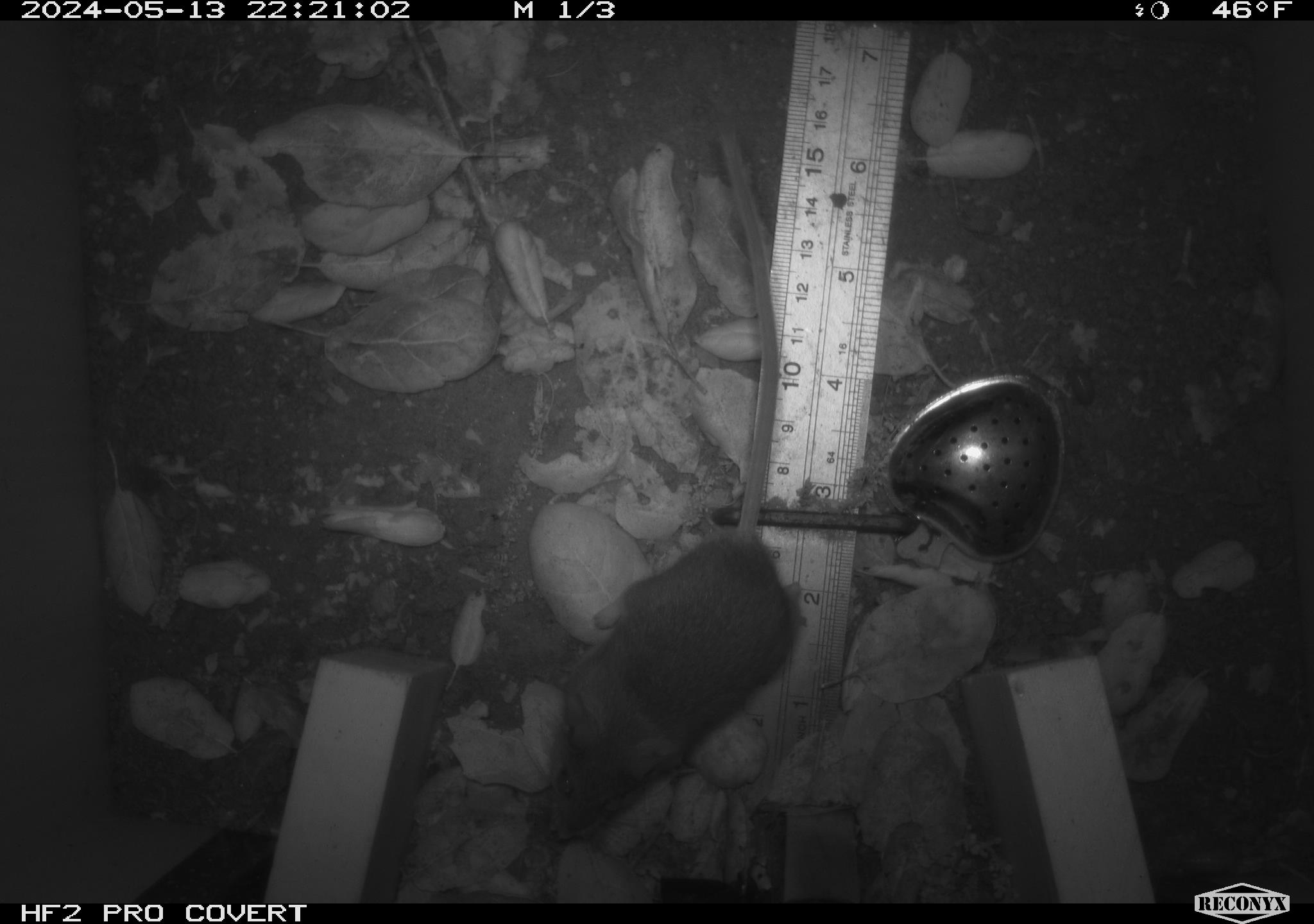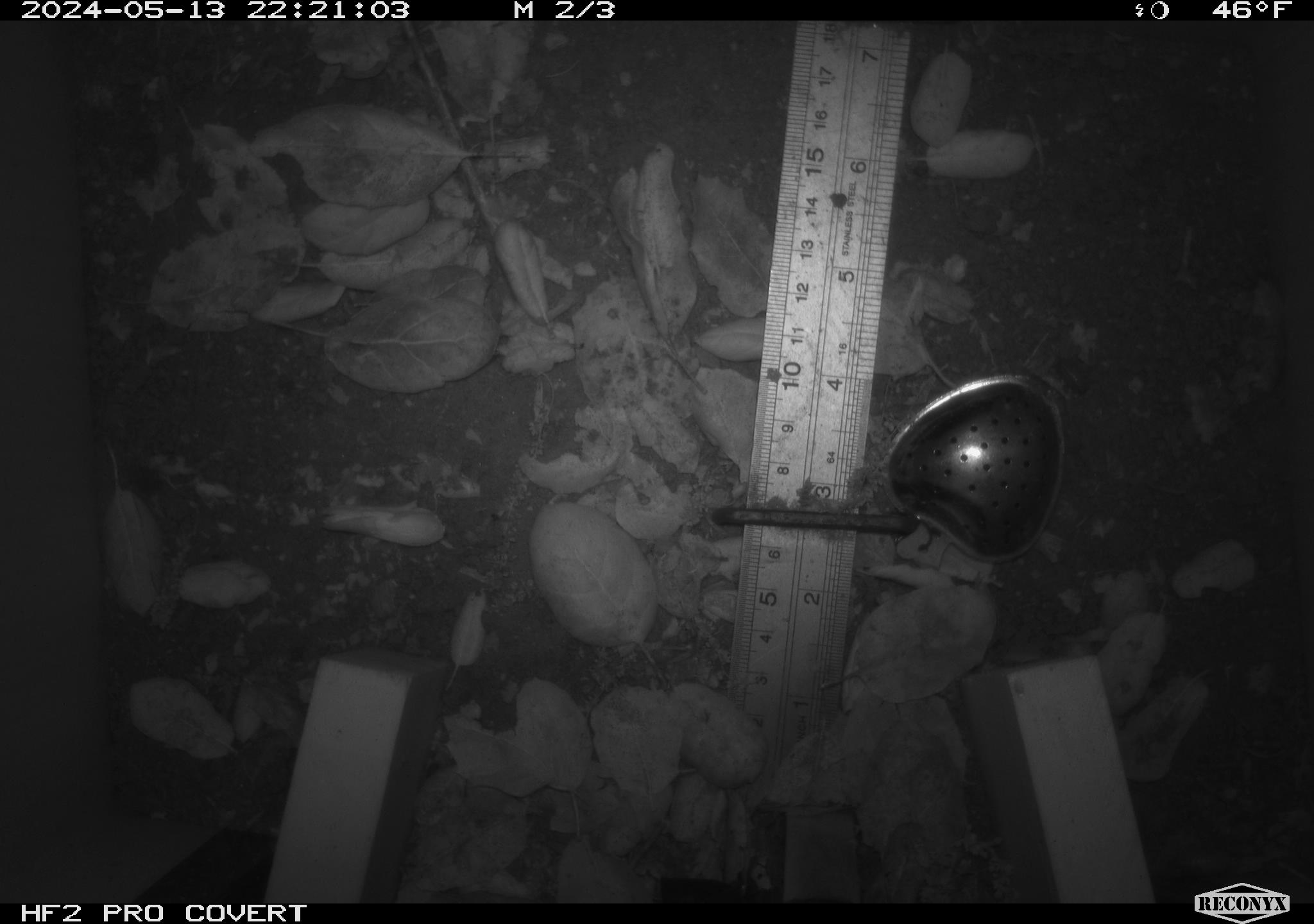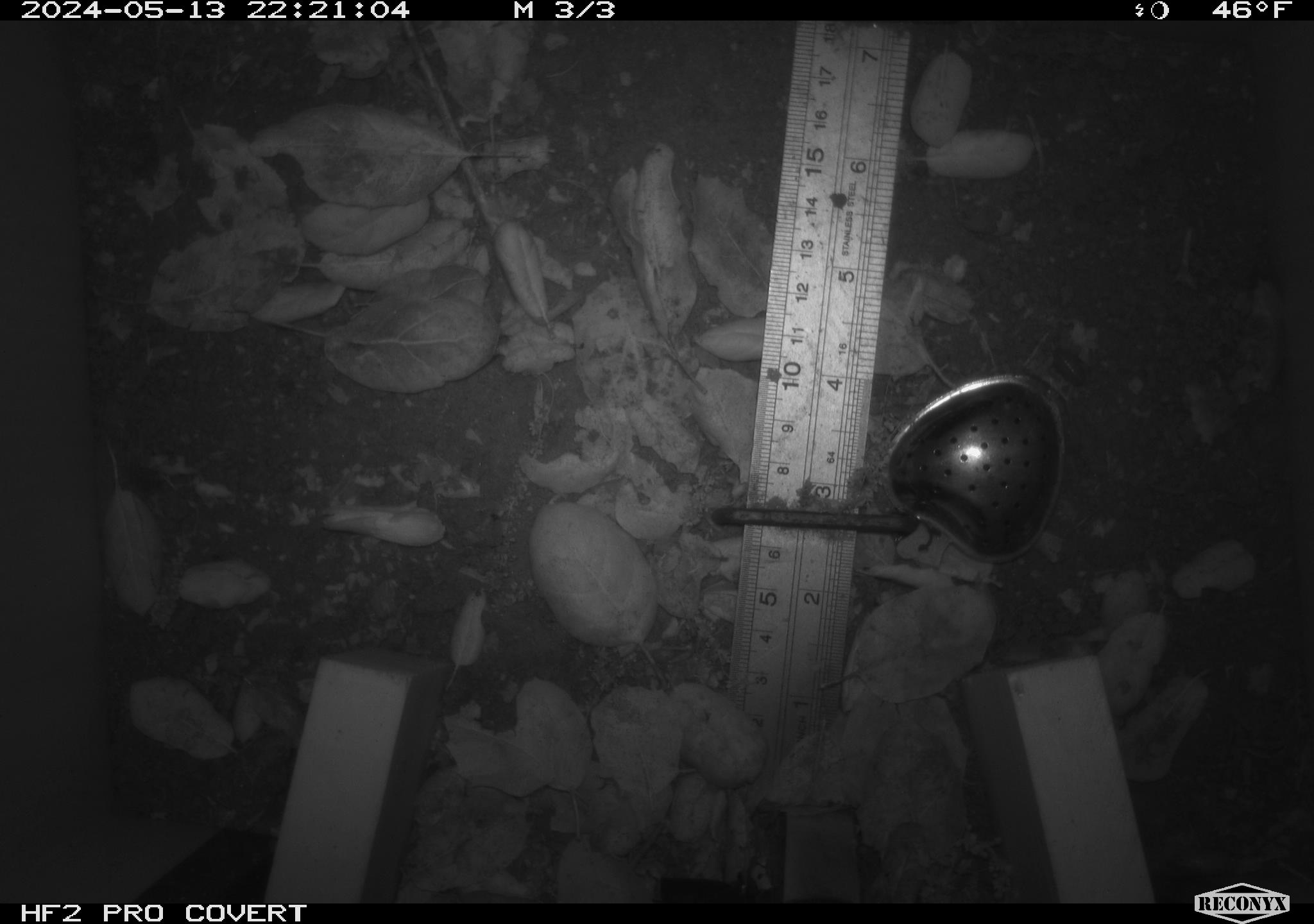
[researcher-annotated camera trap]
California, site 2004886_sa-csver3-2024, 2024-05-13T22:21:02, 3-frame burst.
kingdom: Animalia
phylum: Chordata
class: Mammalia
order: Rodentia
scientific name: Rodentia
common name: rodent